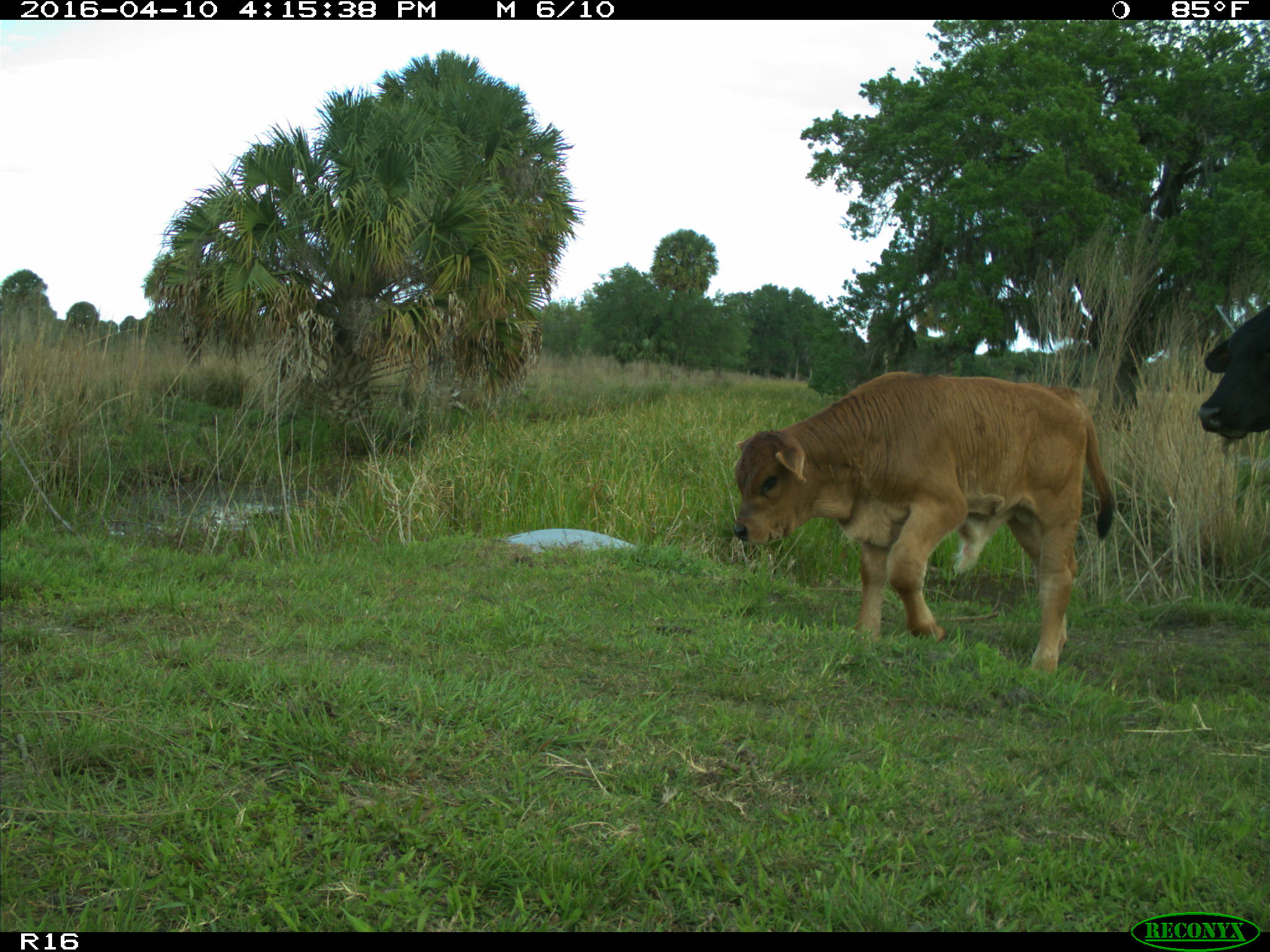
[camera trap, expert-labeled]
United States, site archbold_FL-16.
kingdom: Animalia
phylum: Chordata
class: Mammalia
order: Artiodactyla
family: Bovidae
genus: Bos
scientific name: Bos taurus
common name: domestic cow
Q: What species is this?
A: Bos taurus (domestic cow).